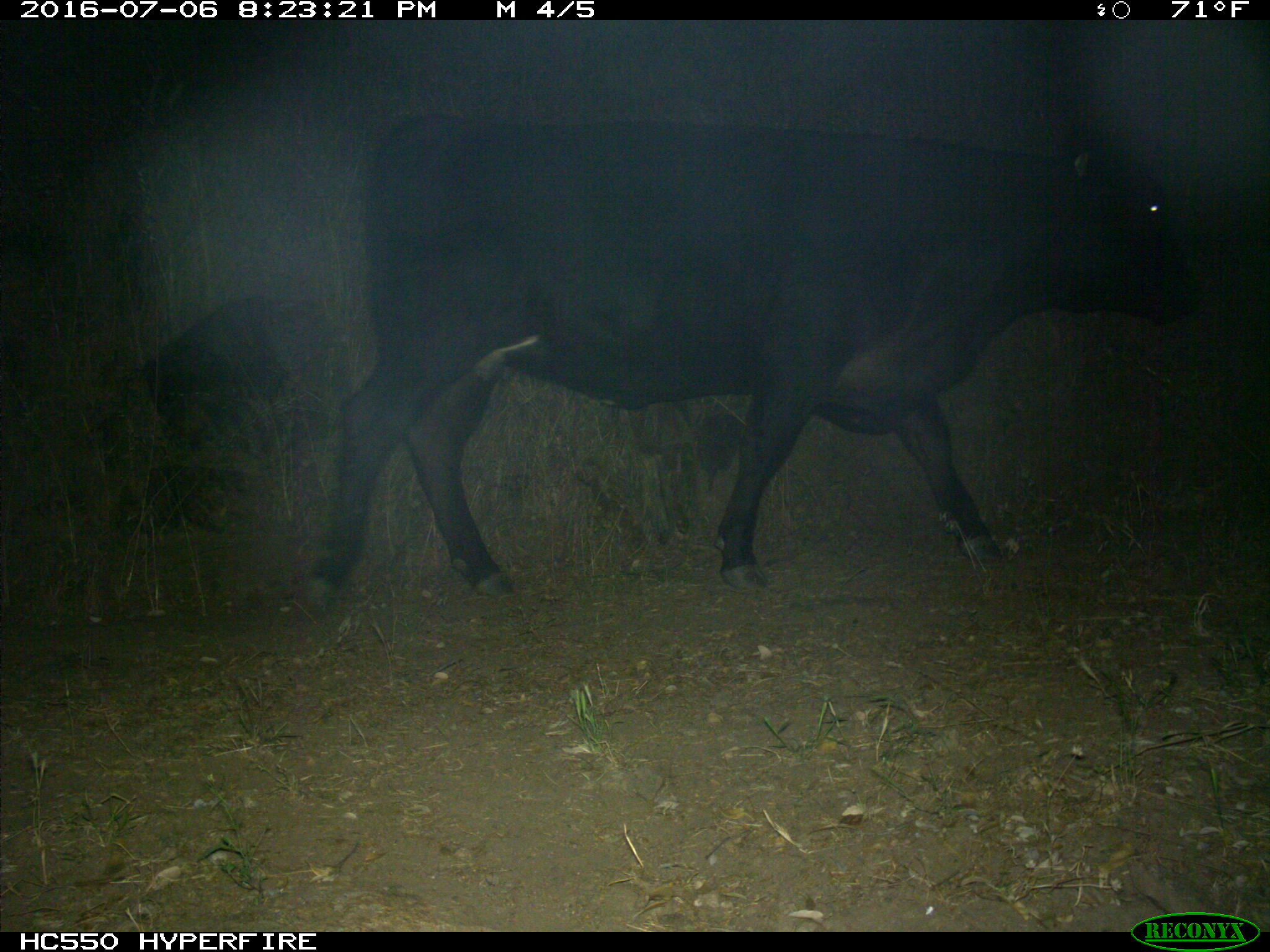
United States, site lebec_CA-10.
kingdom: Animalia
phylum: Chordata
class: Mammalia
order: Artiodactyla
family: Bovidae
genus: Bos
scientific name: Bos taurus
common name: domestic cow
Bos taurus (domestic cow).